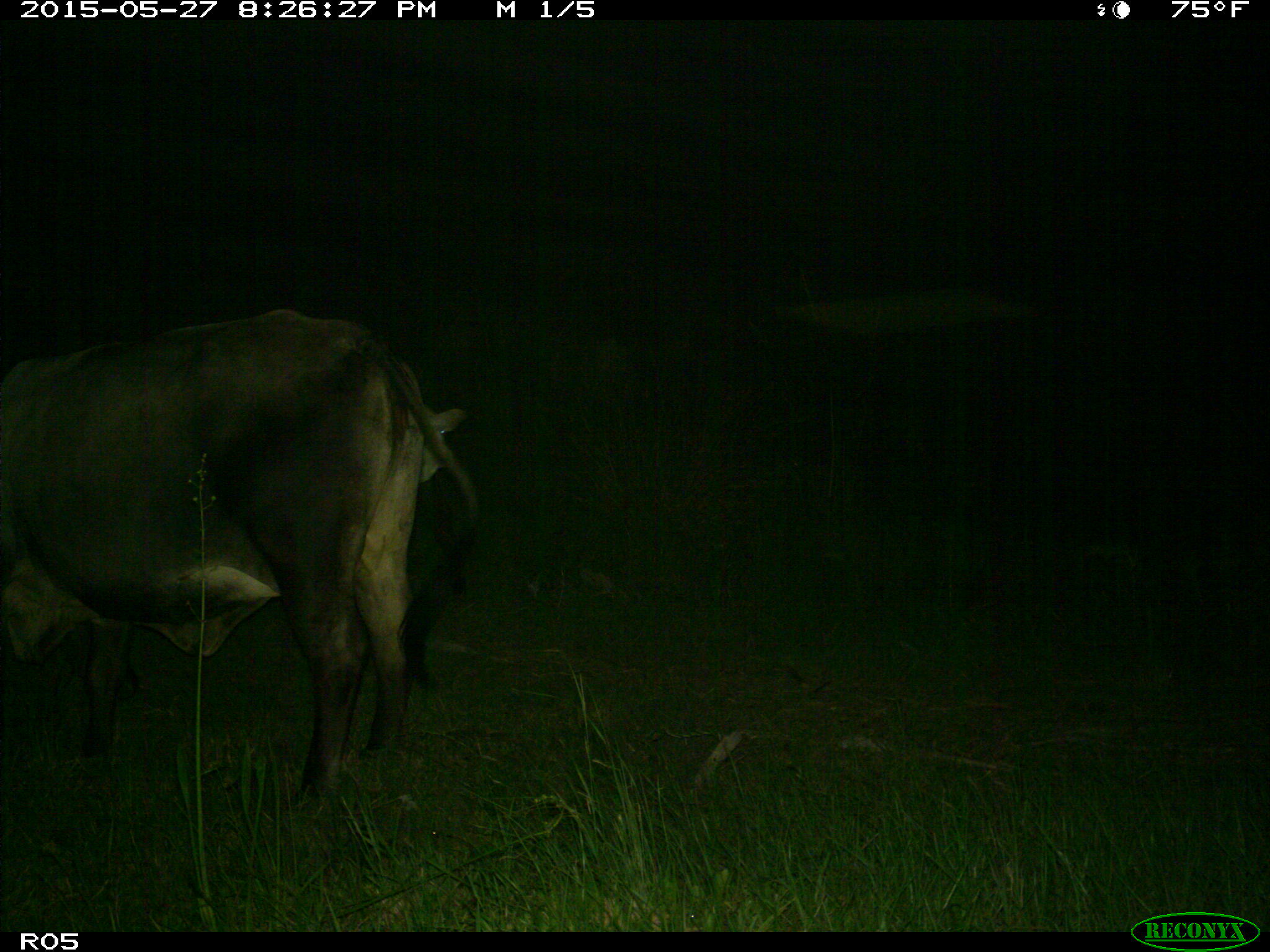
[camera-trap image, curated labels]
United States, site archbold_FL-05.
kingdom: Animalia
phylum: Chordata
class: Mammalia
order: Artiodactyla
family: Bovidae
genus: Bos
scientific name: Bos taurus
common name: domestic cow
Bos taurus (domestic cow).